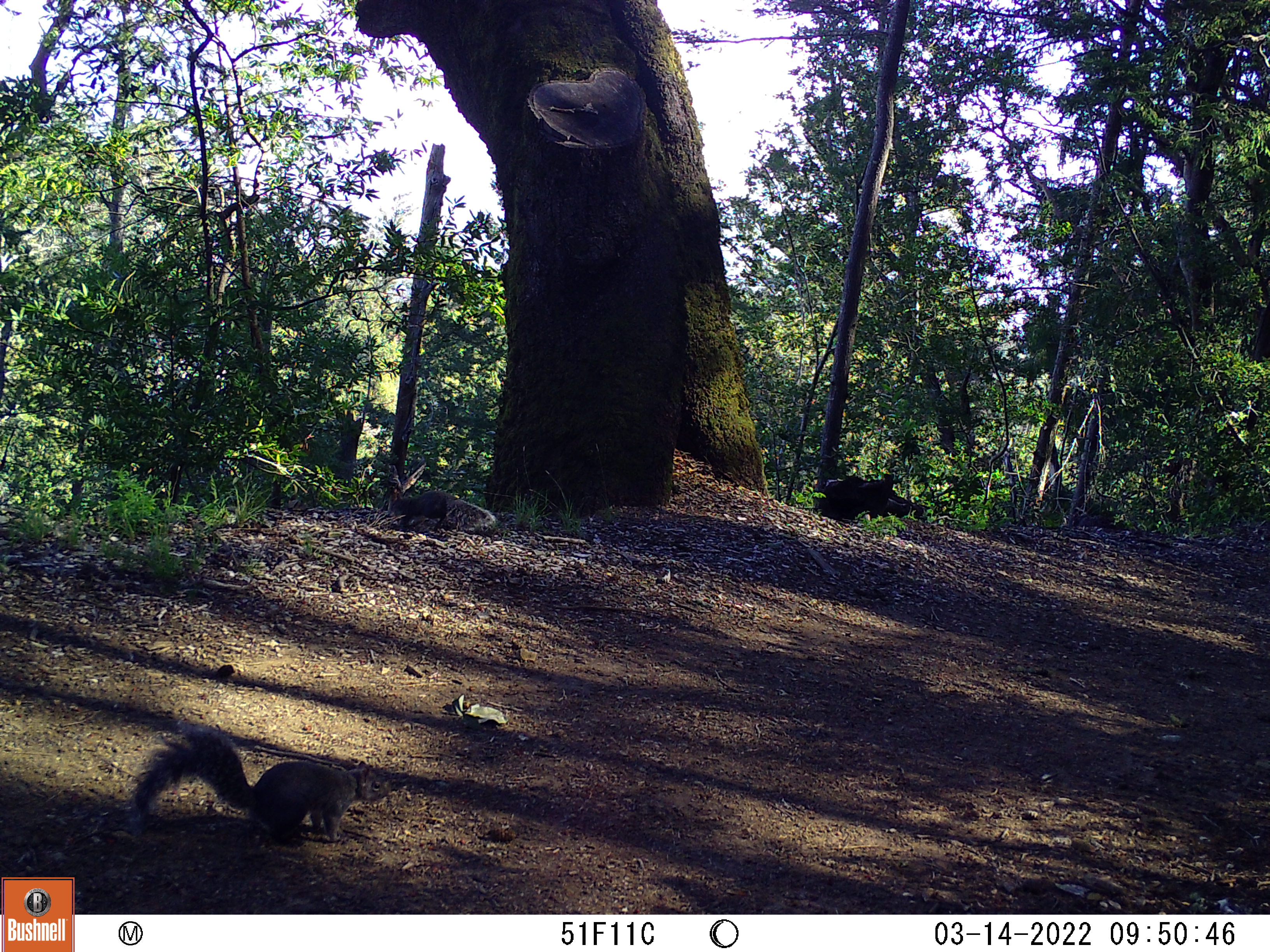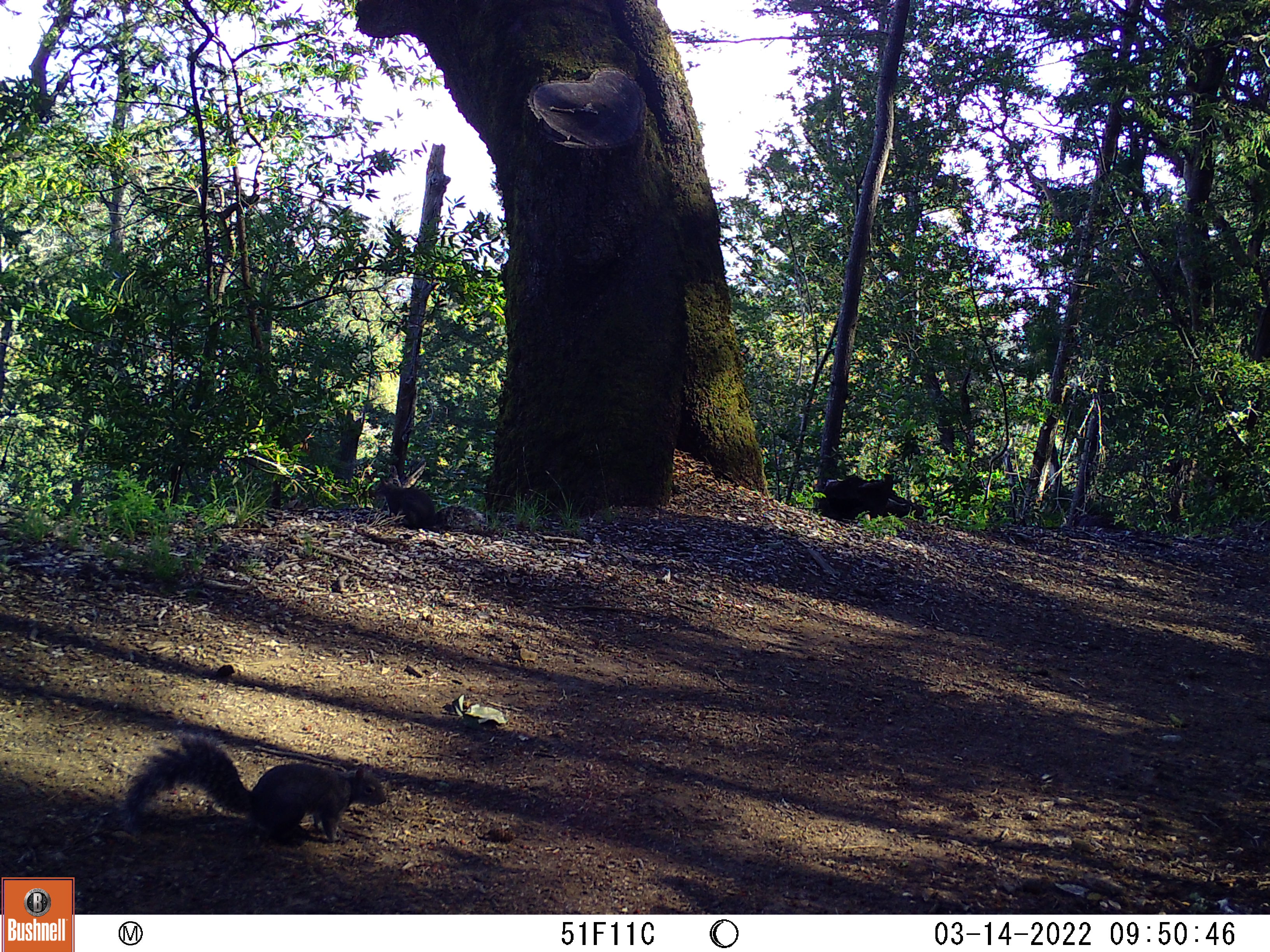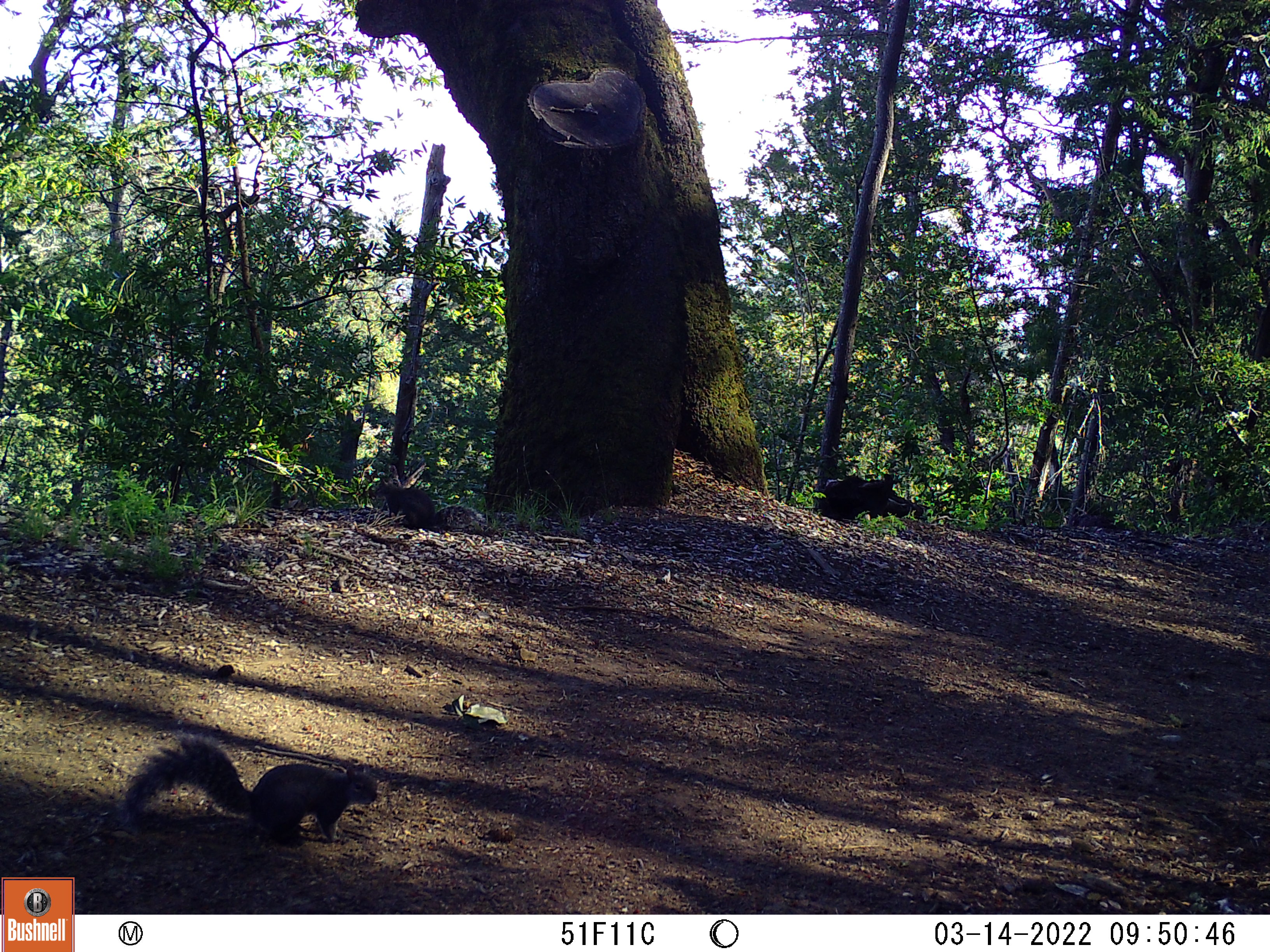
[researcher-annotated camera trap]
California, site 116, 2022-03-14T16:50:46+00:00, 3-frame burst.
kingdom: Animalia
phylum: Chordata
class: Mammalia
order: Rodentia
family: Sciuridae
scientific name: Sciuridae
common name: squirrel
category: unknown squirrel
Unknown squirrel (squirrel) (Sciuridae).